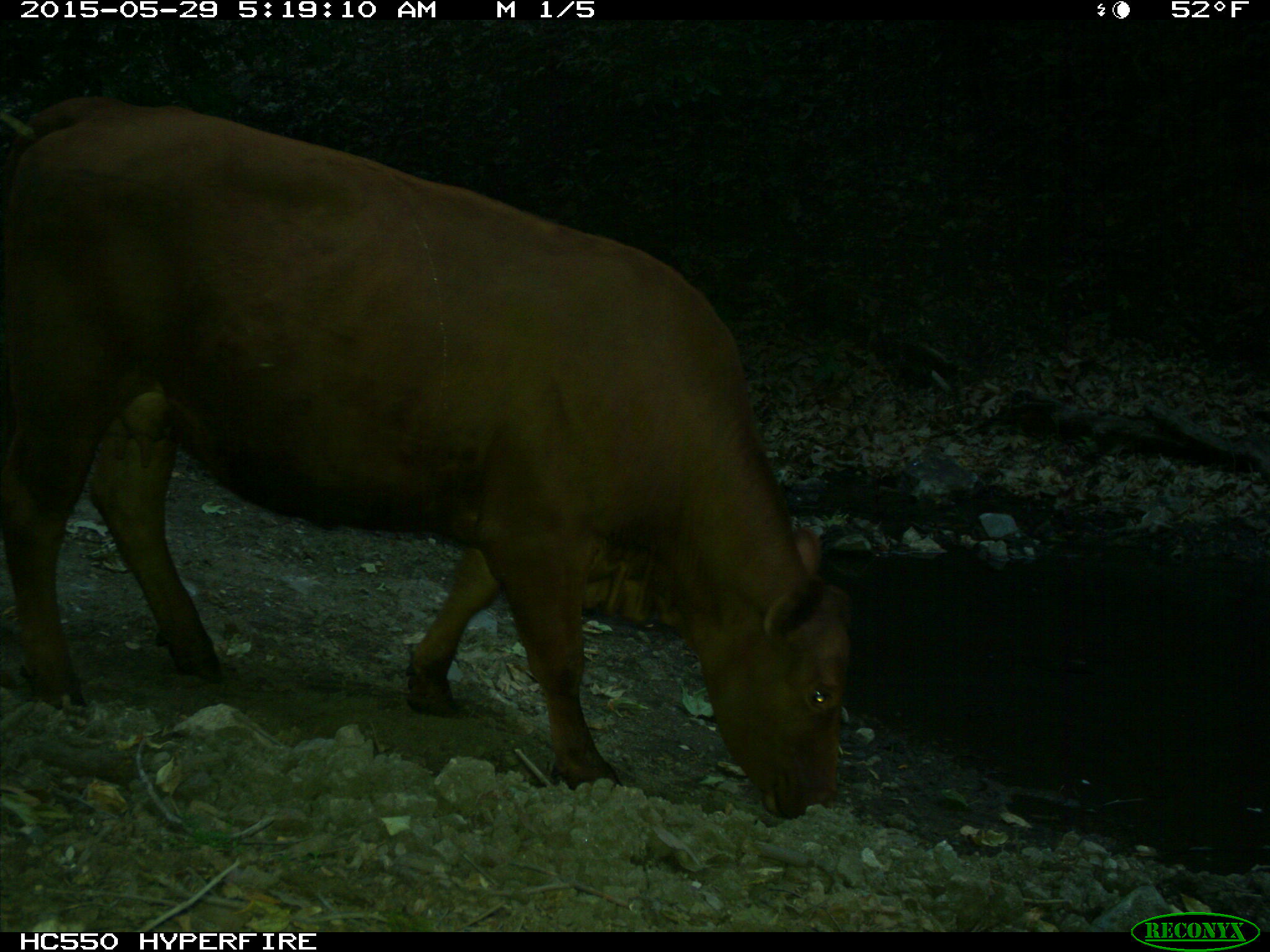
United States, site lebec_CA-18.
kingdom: Animalia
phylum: Chordata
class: Mammalia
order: Artiodactyla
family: Bovidae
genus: Bos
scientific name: Bos taurus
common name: domestic cow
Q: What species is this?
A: Bos taurus (domestic cow).